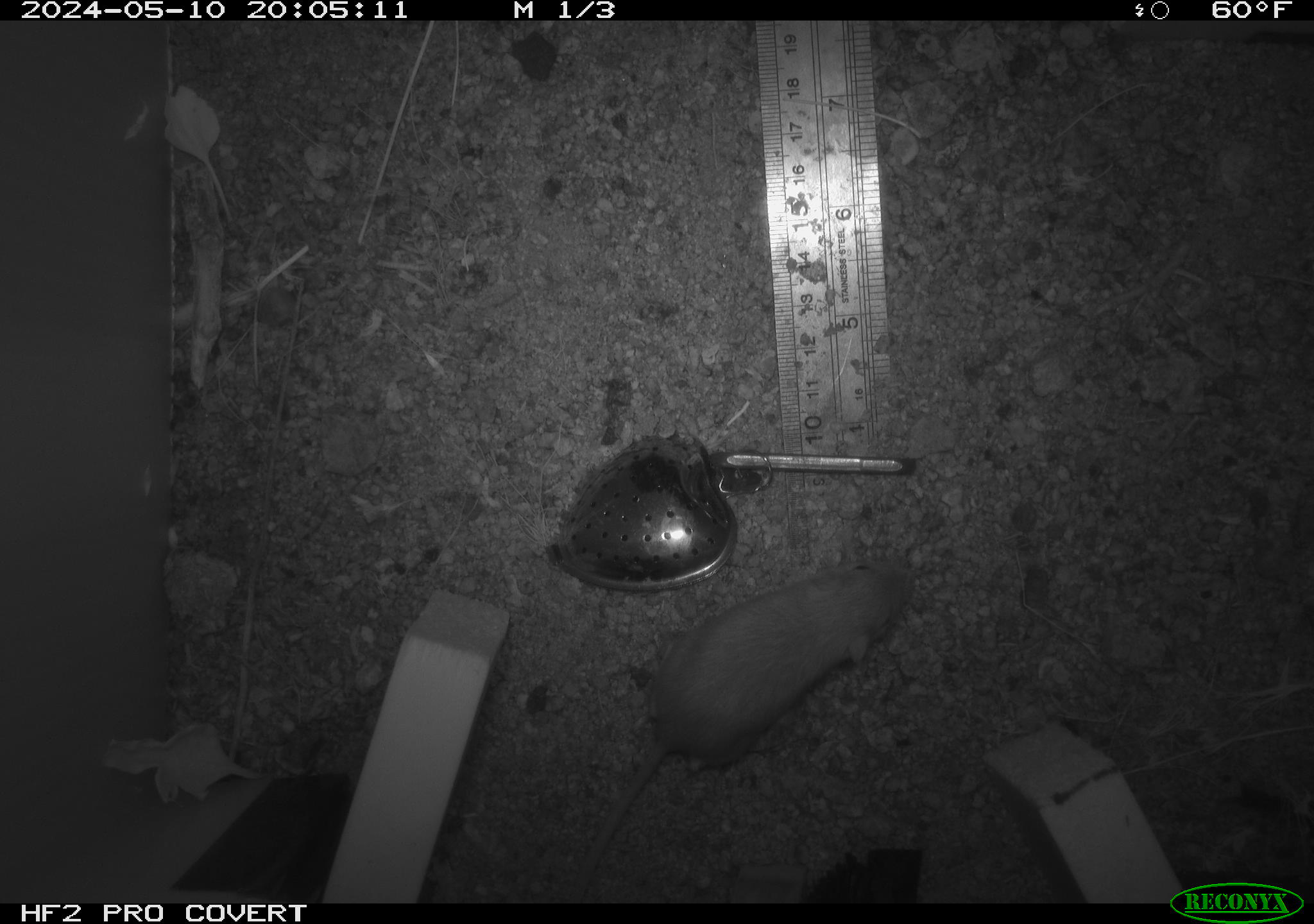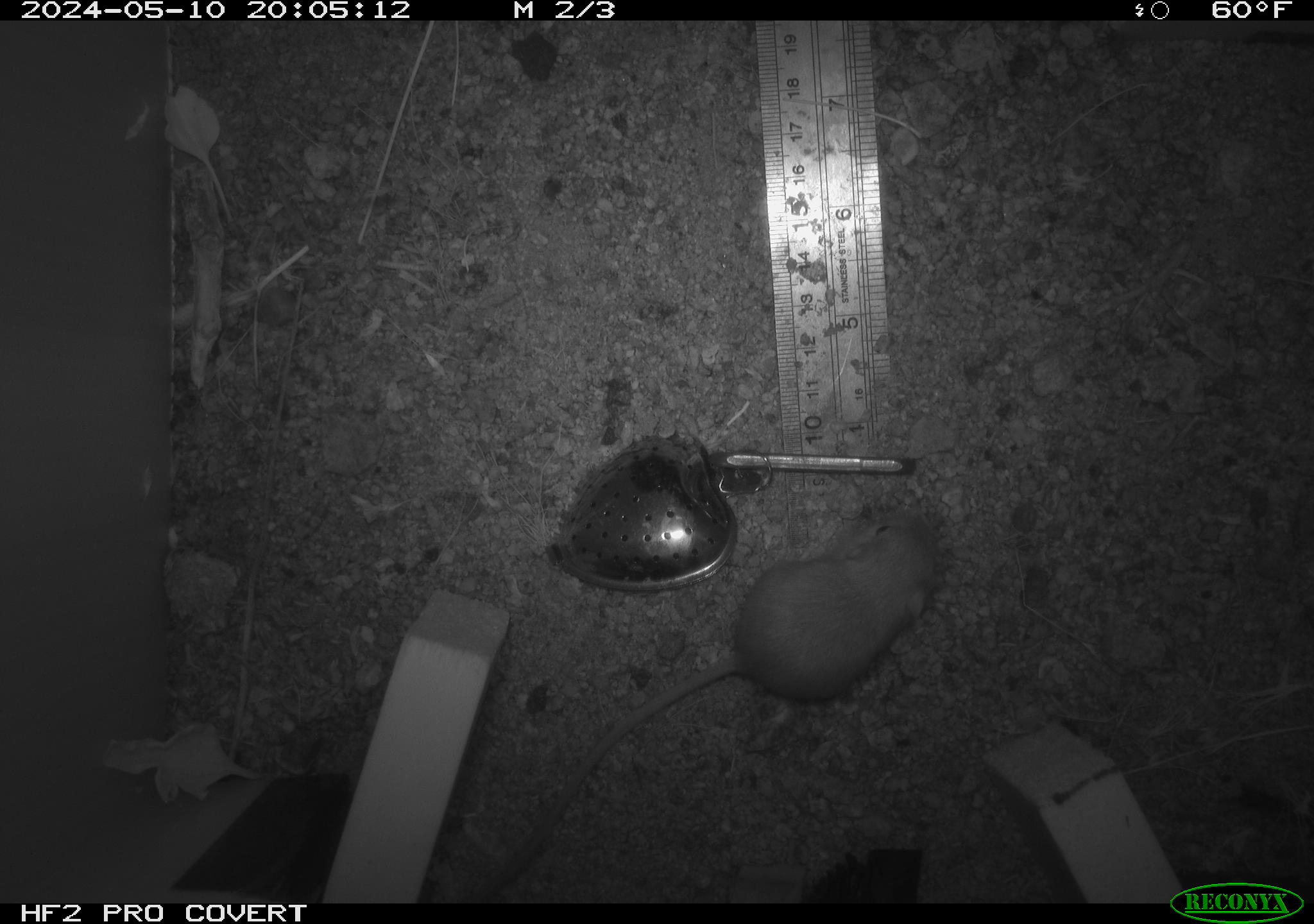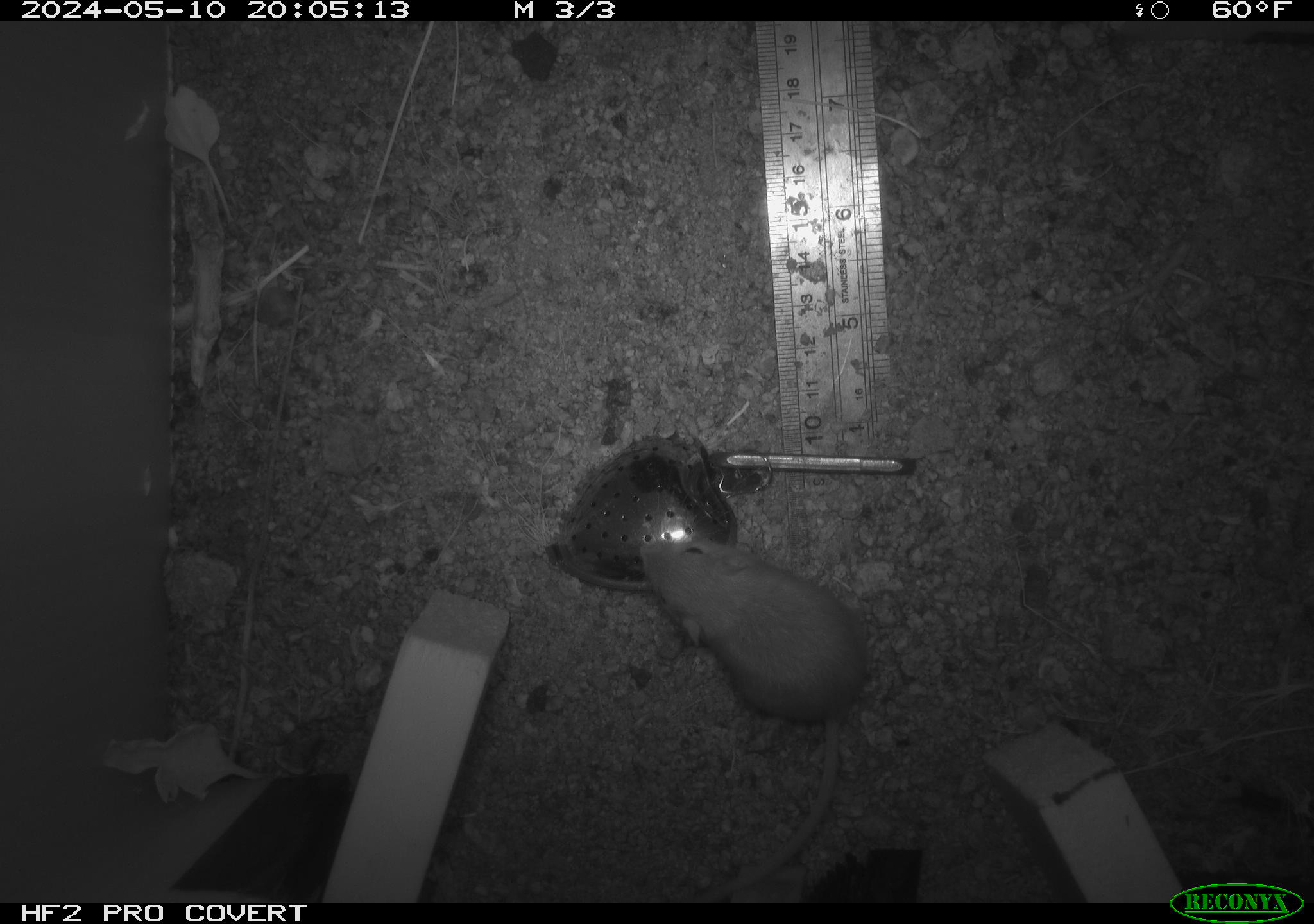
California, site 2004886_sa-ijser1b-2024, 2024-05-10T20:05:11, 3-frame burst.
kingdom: Animalia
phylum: Chordata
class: Mammalia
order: Rodentia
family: Heteromyidae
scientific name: Heteromyidae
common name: kangaroo rats and pocket mice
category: heteromyidae family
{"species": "heteromyidae family (kangaroo rats and pocket mice) (Heteromyidae)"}